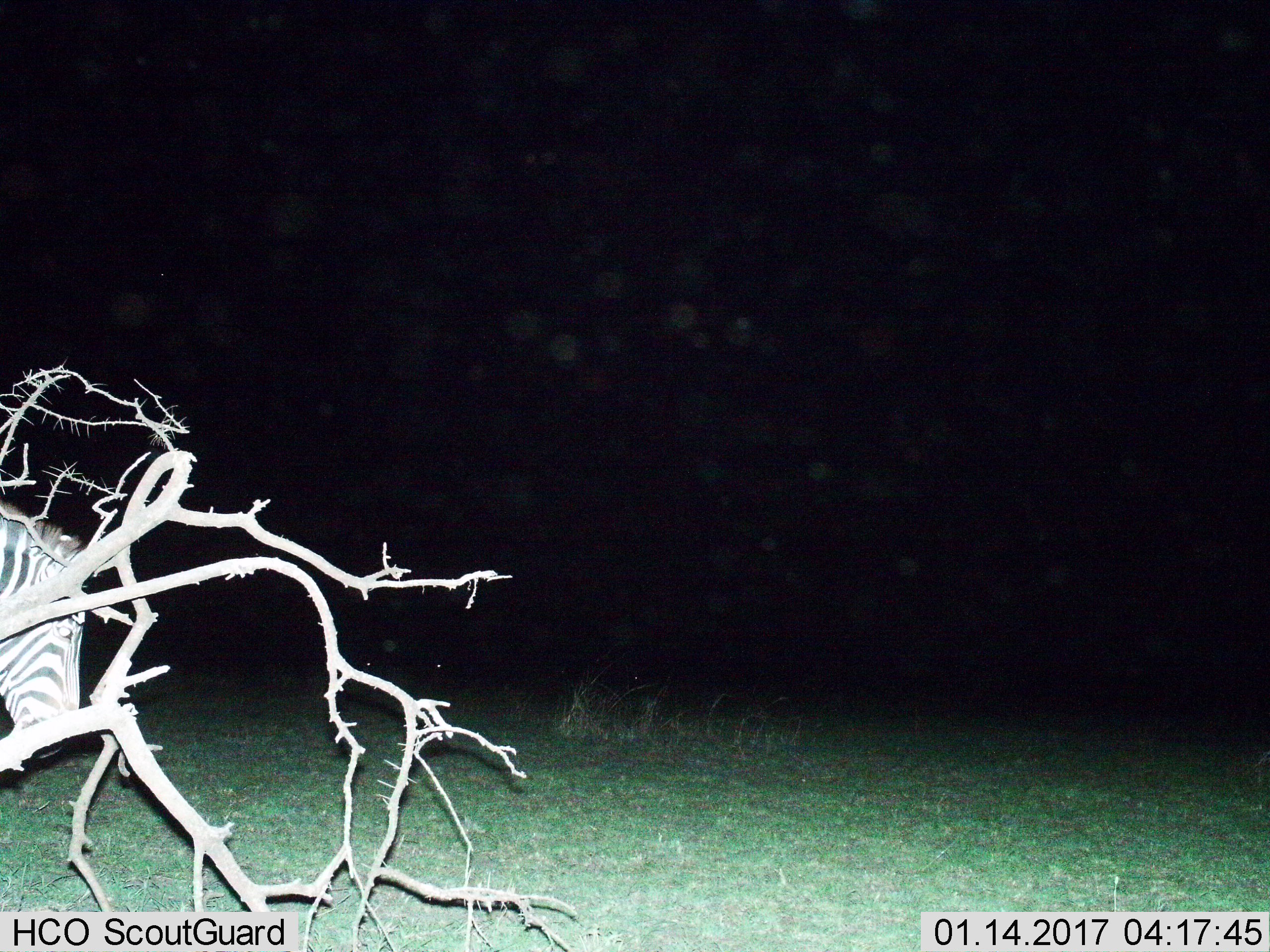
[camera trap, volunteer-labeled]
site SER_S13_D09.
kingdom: Animalia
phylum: Chordata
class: Mammalia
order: Perissodactyla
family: Equidae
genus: Equus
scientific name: Equus quagga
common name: plains zebra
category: zebraplains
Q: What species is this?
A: Zebraplains (plains zebra) (Equus quagga).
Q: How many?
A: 1.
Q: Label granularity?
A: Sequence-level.